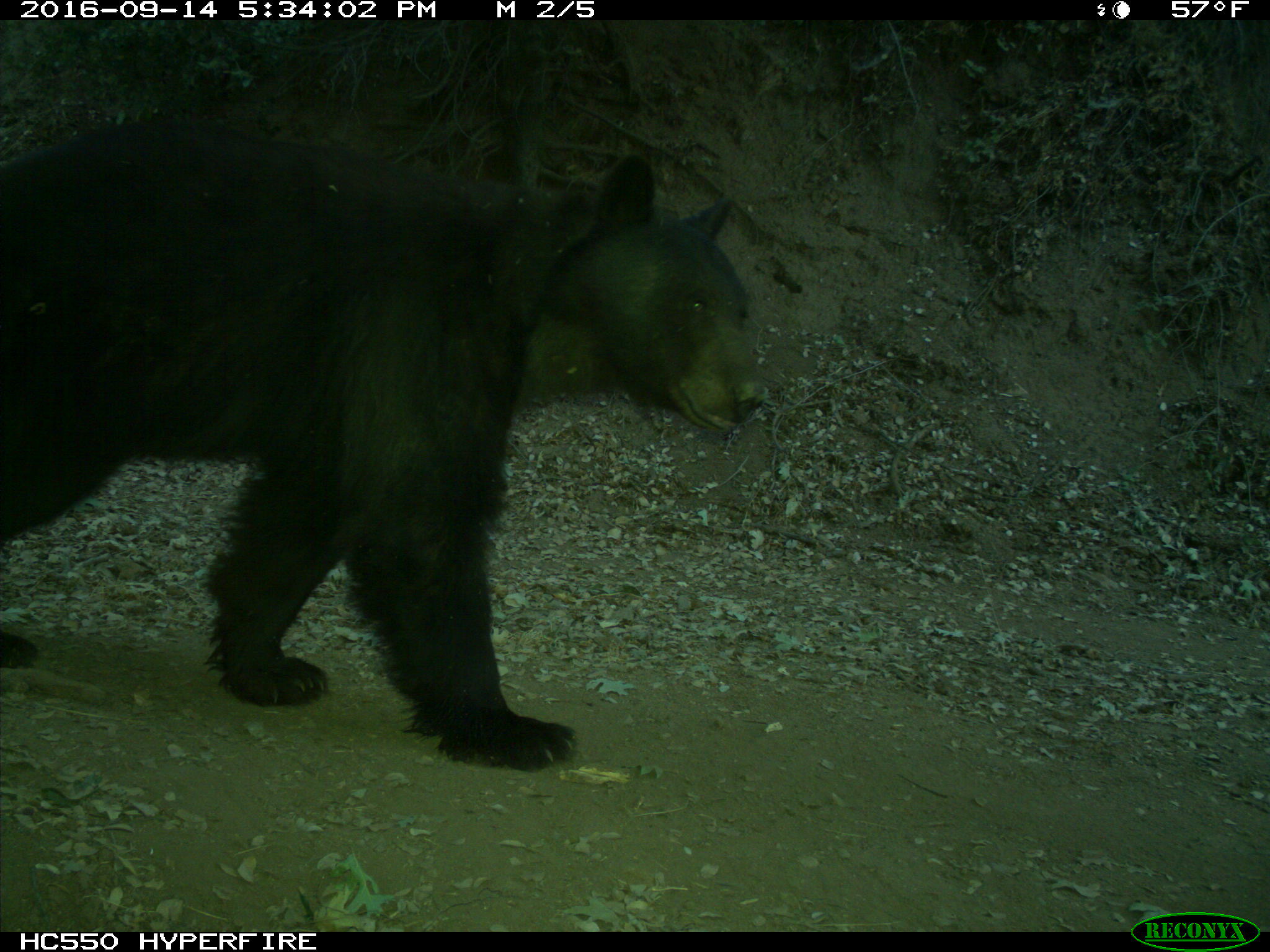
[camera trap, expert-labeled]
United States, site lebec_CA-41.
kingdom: Animalia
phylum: Chordata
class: Mammalia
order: Carnivora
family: Ursidae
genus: Ursus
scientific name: Ursus americanus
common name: american black bear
Ursus americanus (american black bear).